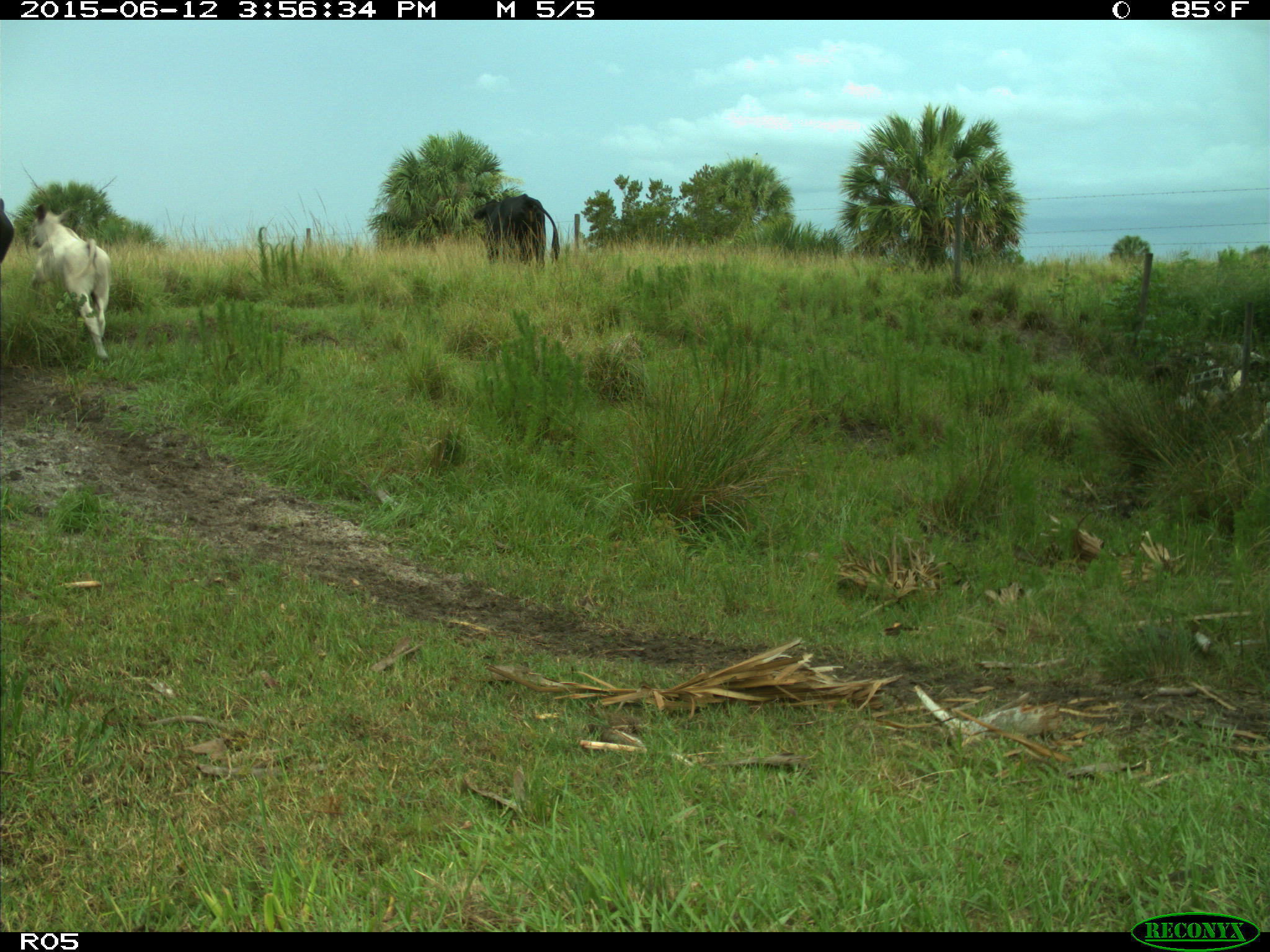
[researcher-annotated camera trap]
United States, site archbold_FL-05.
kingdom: Animalia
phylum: Chordata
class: Mammalia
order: Artiodactyla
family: Bovidae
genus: Bos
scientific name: Bos taurus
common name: domestic cow